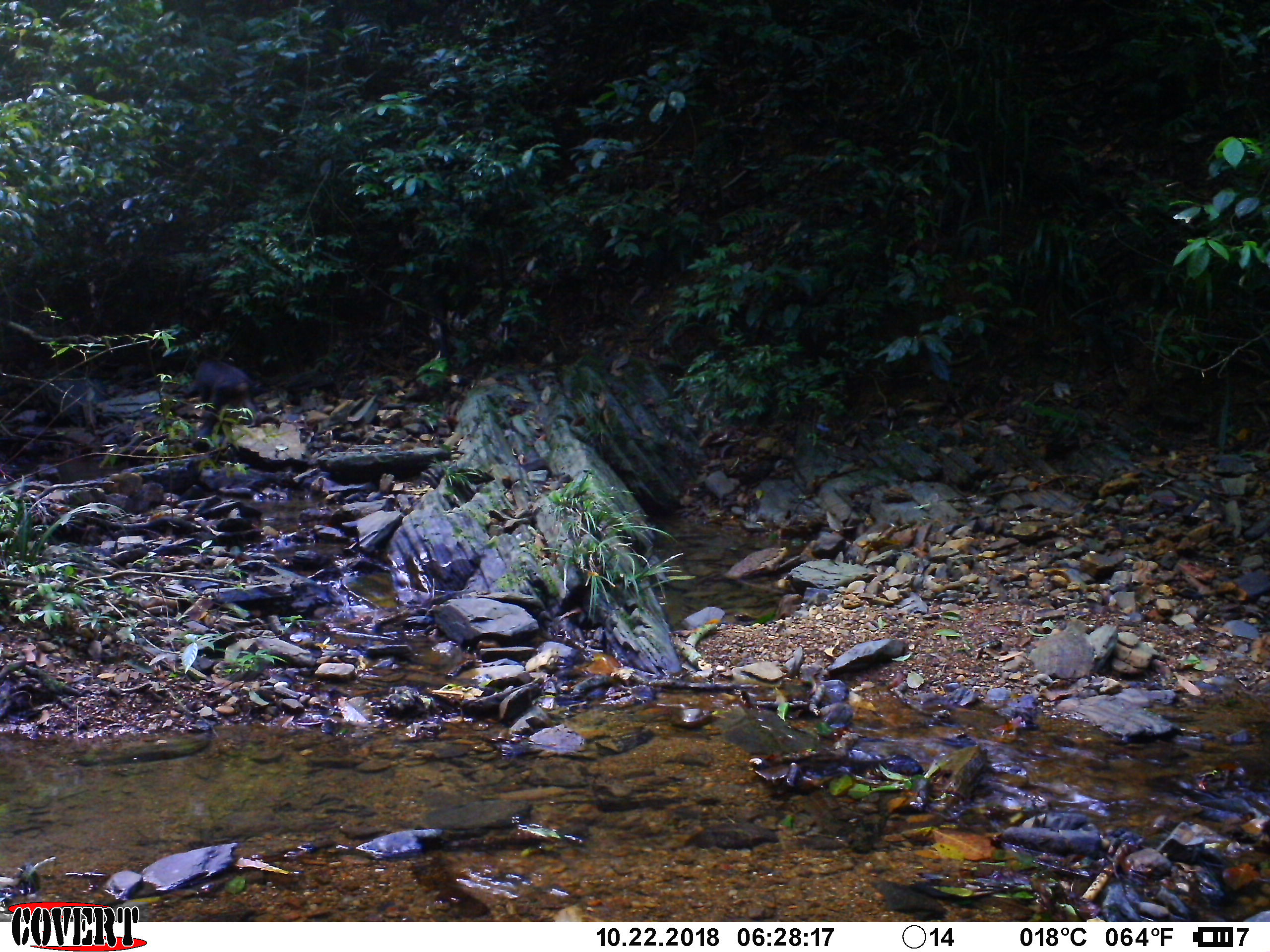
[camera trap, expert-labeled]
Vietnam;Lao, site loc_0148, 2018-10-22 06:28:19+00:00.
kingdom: Animalia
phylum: Chordata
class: Mammalia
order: Primates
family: Cercopithecidae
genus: Macaca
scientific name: Macaca arctoides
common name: stump-tailed macaque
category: stump tailed macaque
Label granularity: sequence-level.